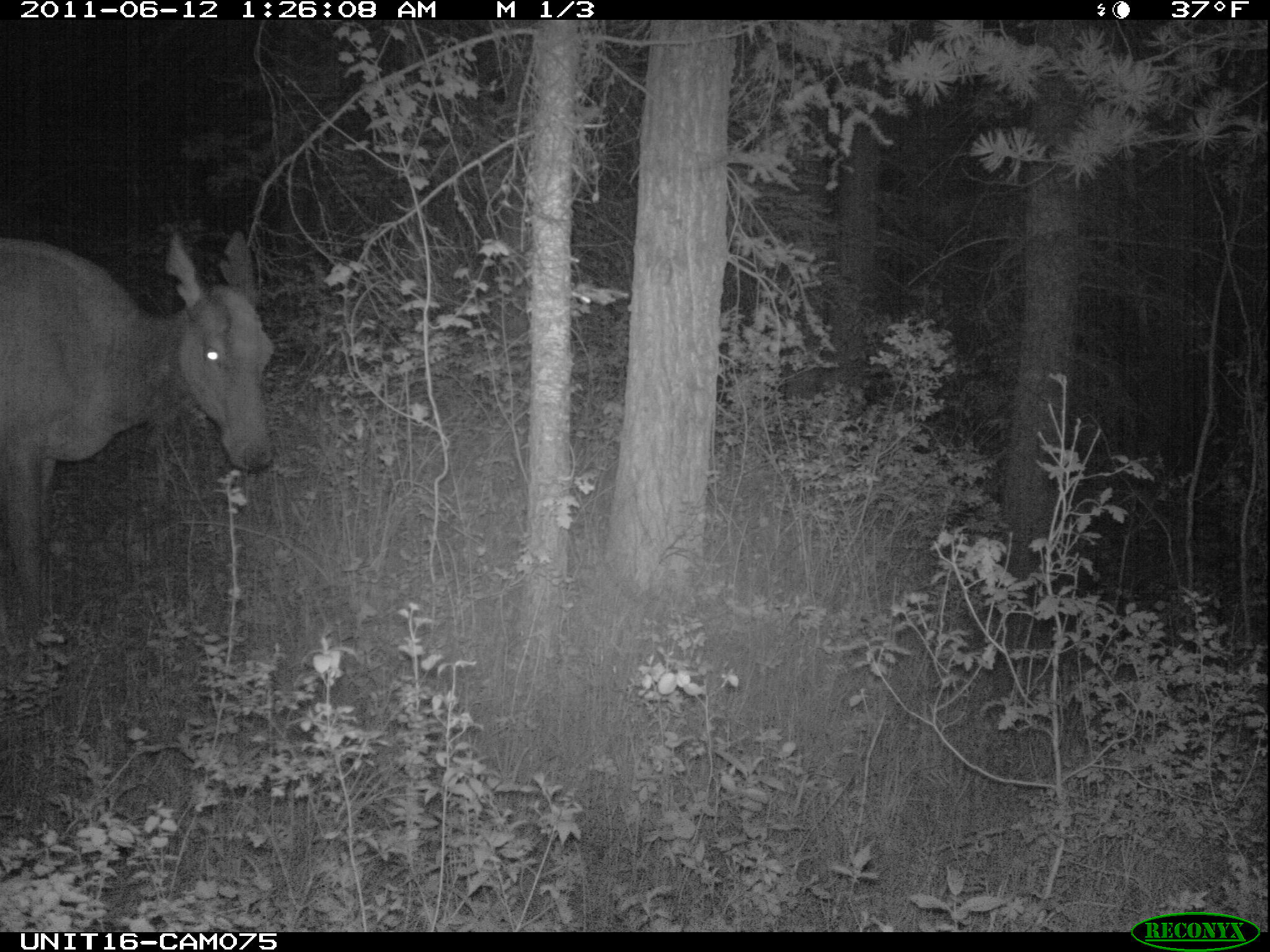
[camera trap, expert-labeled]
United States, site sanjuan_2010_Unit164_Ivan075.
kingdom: Animalia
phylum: Chordata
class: Mammalia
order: Artiodactyla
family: Cervidae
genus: Cervus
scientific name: Cervus elaphus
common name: red deer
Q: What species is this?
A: Cervus elaphus (red deer).